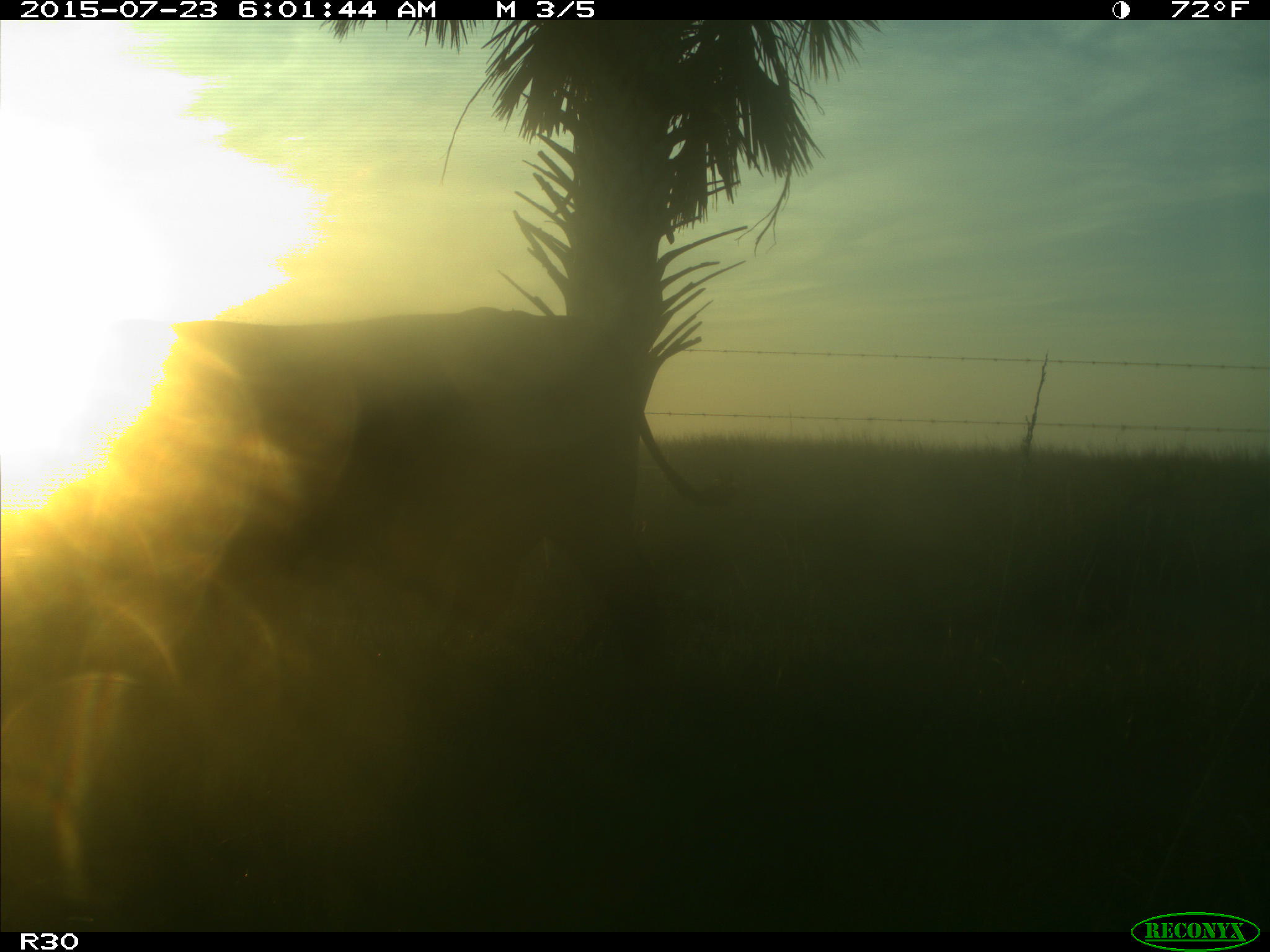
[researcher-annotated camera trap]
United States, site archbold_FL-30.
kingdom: Animalia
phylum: Chordata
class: Mammalia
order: Artiodactyla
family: Bovidae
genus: Bos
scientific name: Bos taurus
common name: domestic cow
Bos taurus (domestic cow).